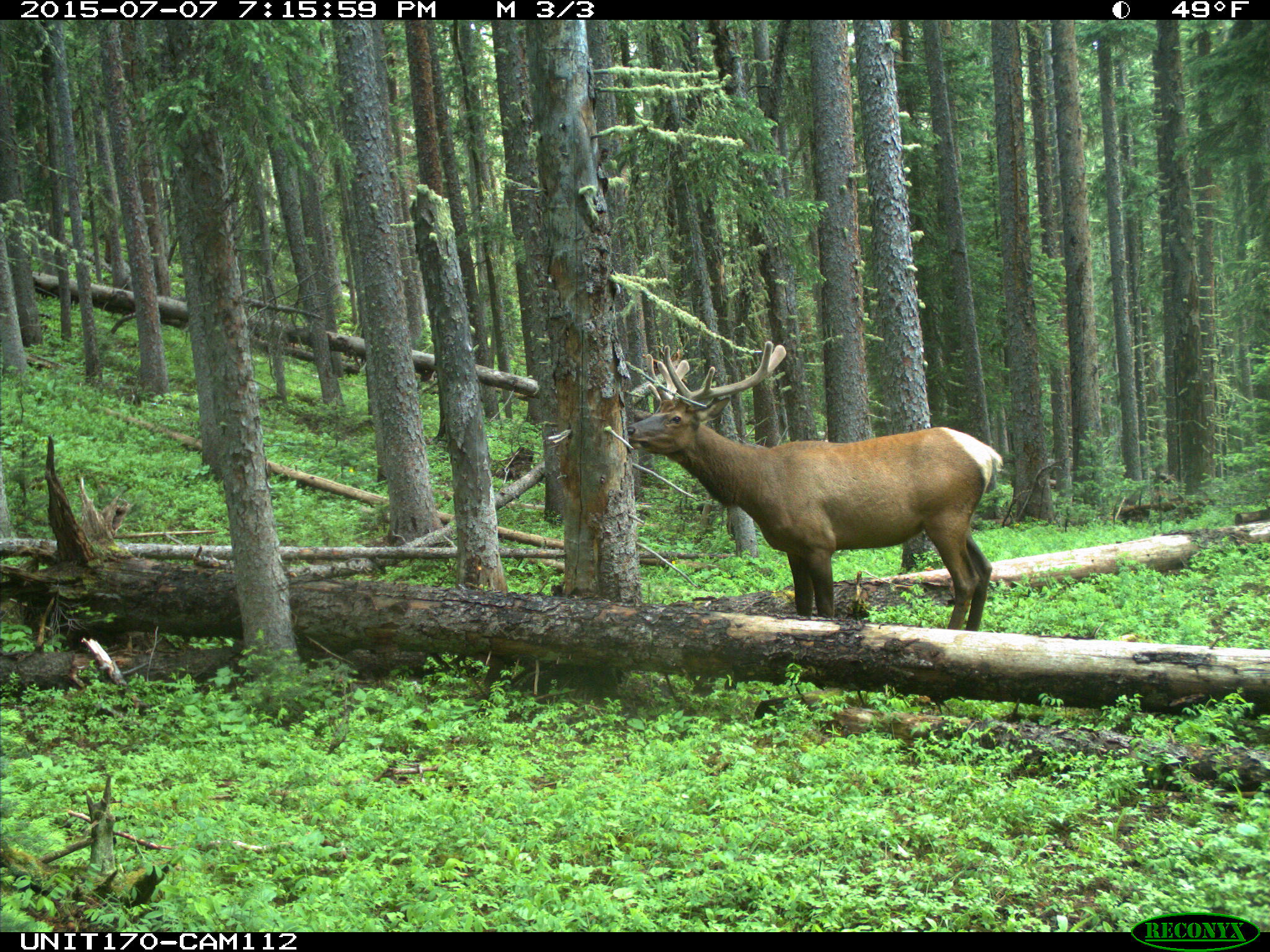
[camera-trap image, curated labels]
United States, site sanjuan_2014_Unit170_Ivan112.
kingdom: Animalia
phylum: Chordata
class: Mammalia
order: Artiodactyla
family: Cervidae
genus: Cervus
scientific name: Cervus elaphus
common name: red deer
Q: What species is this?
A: Cervus elaphus (red deer).